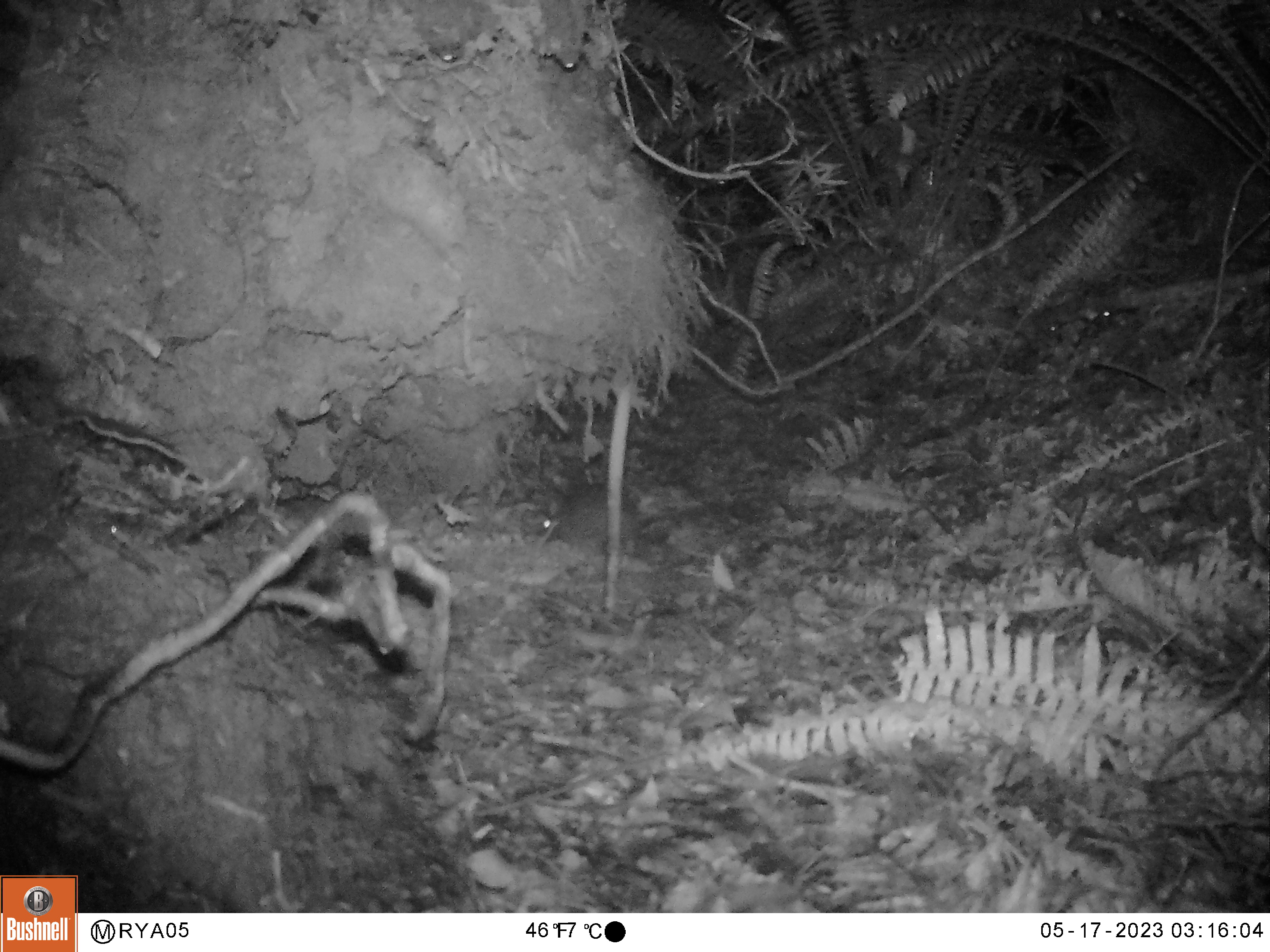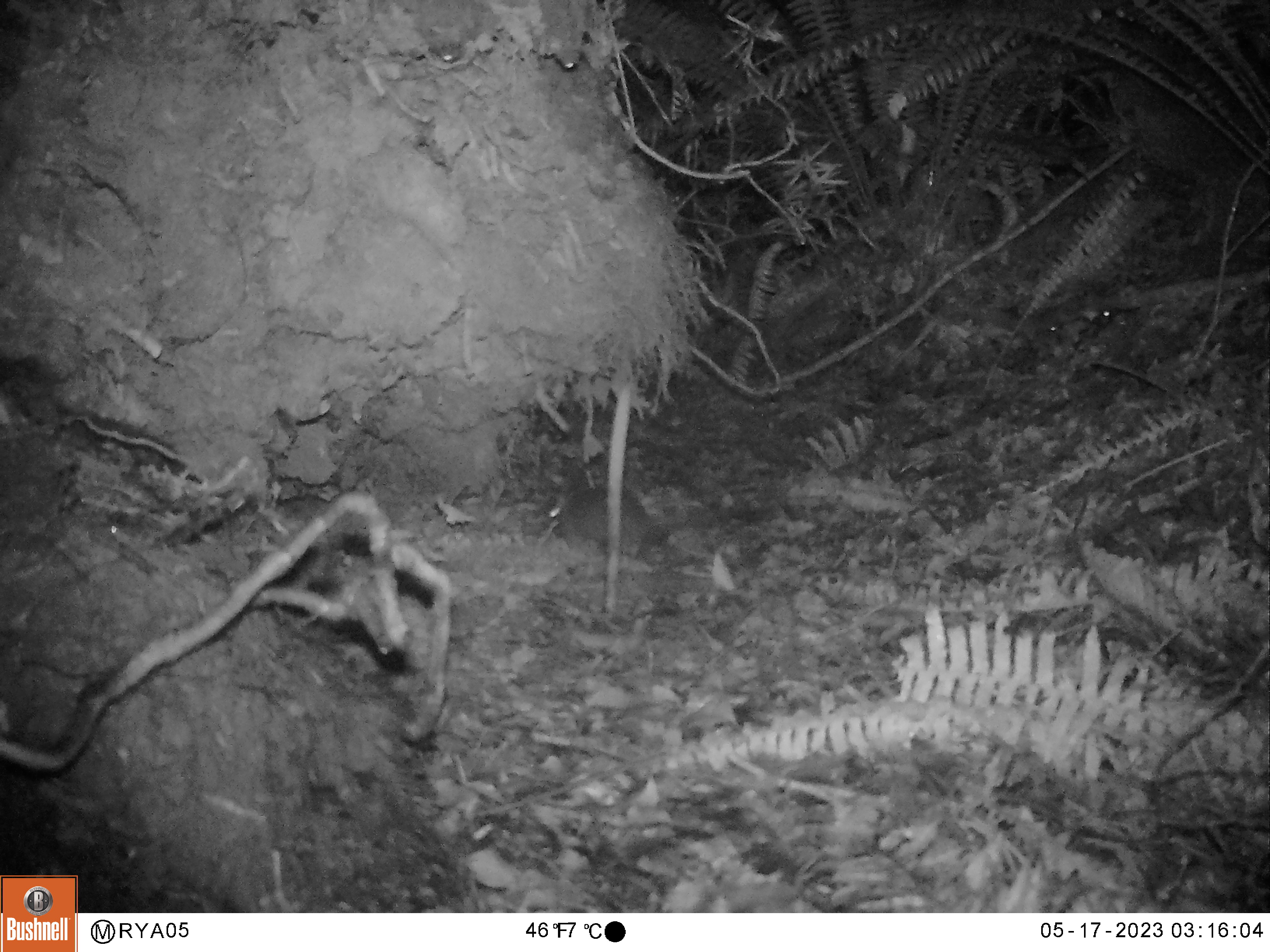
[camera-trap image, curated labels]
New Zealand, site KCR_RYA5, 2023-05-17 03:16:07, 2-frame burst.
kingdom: Animalia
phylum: Chordata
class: Mammalia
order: Rodentia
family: Muridae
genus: Rattus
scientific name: Rattus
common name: rat